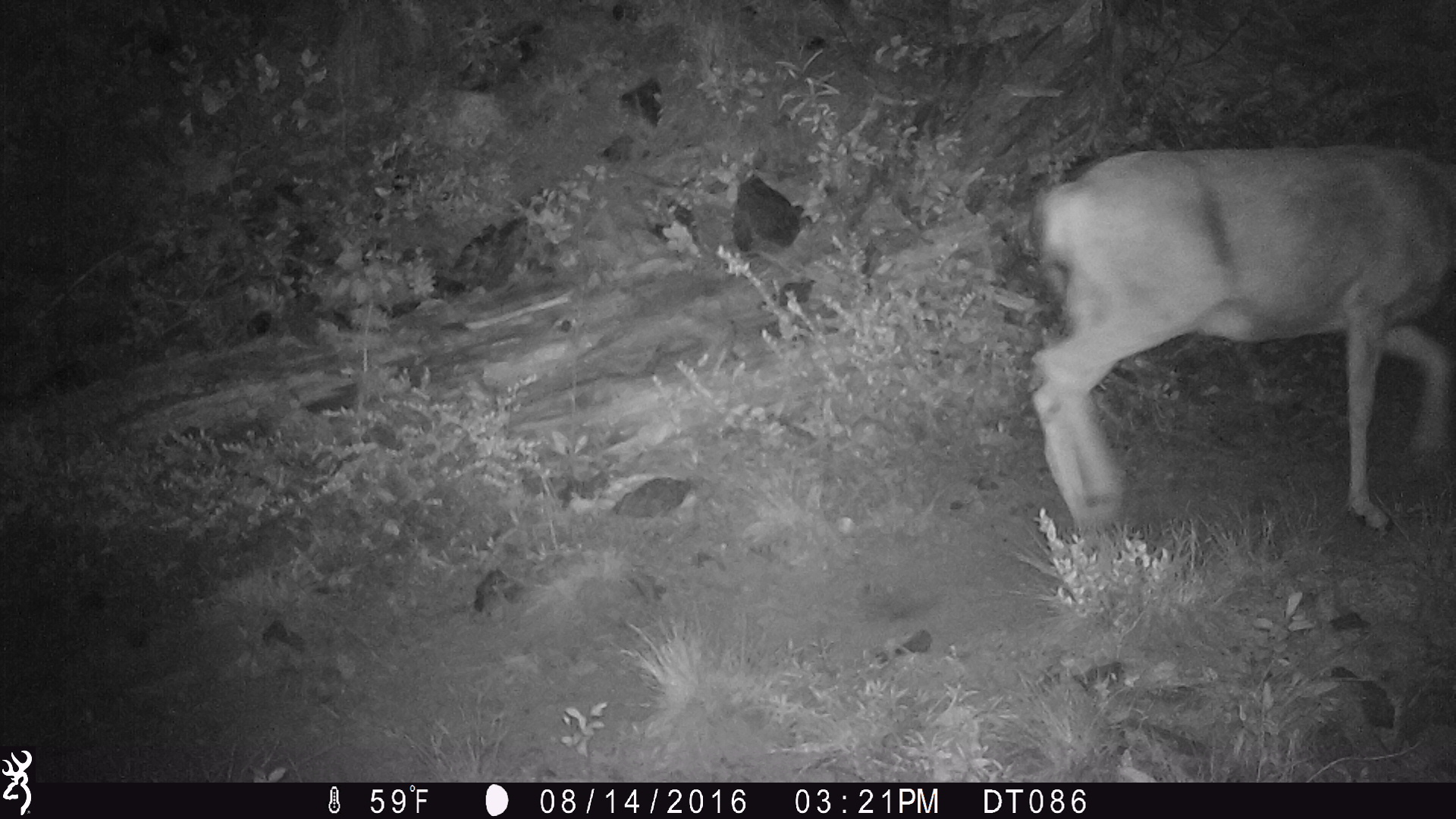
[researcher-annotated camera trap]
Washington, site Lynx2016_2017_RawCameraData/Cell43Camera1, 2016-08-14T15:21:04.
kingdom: Animalia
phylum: Chordata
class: Mammalia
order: Artiodactyla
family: Cervidae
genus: Odocoileus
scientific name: Odocoileus hemionus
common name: mule deer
Odocoileus hemionus (mule deer). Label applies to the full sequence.